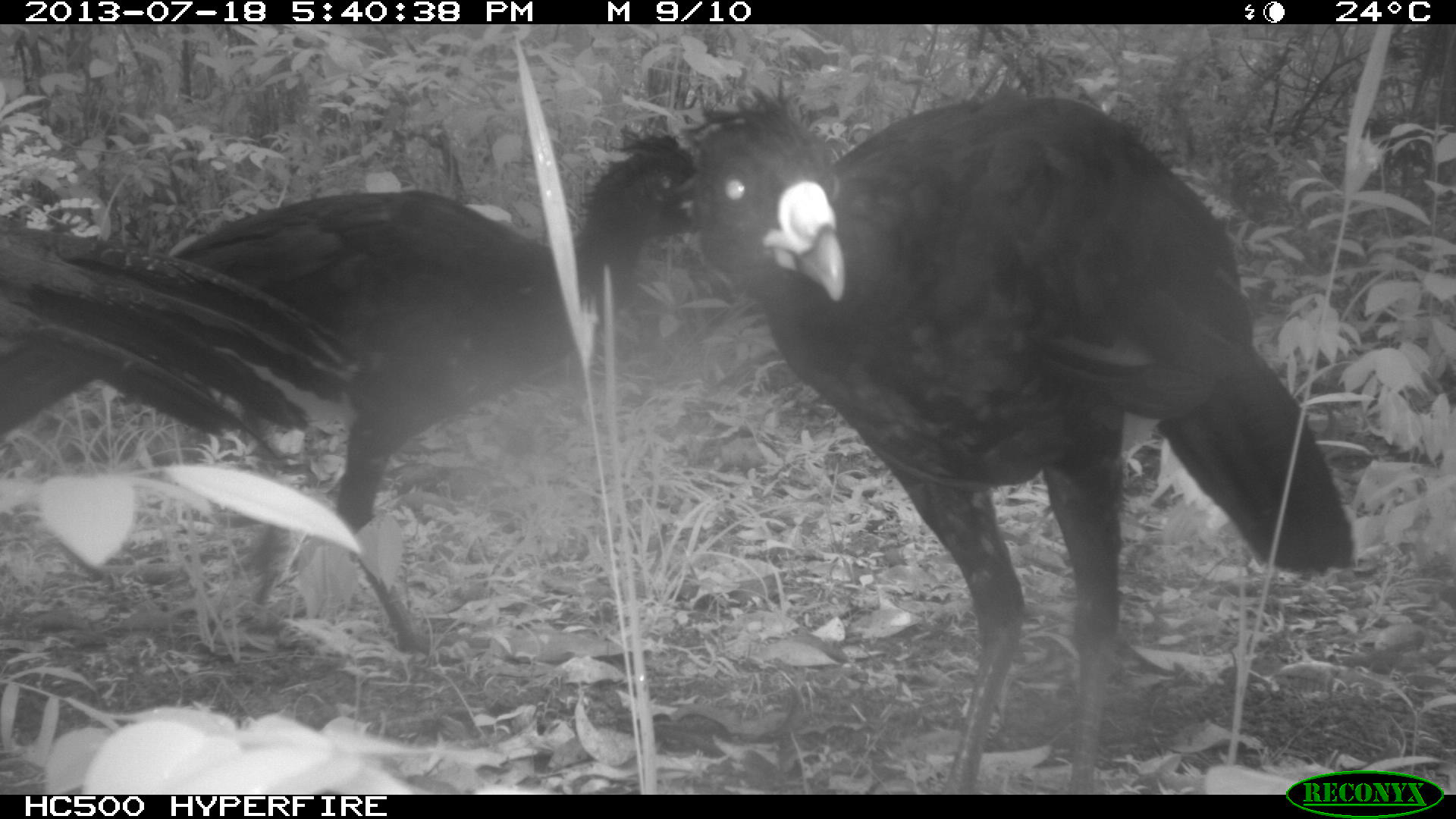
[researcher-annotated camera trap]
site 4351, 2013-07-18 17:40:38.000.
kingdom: Animalia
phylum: Chordata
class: Aves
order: Galliformes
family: Cracidae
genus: Crax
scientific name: Crax rubra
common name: great curassow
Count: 4.